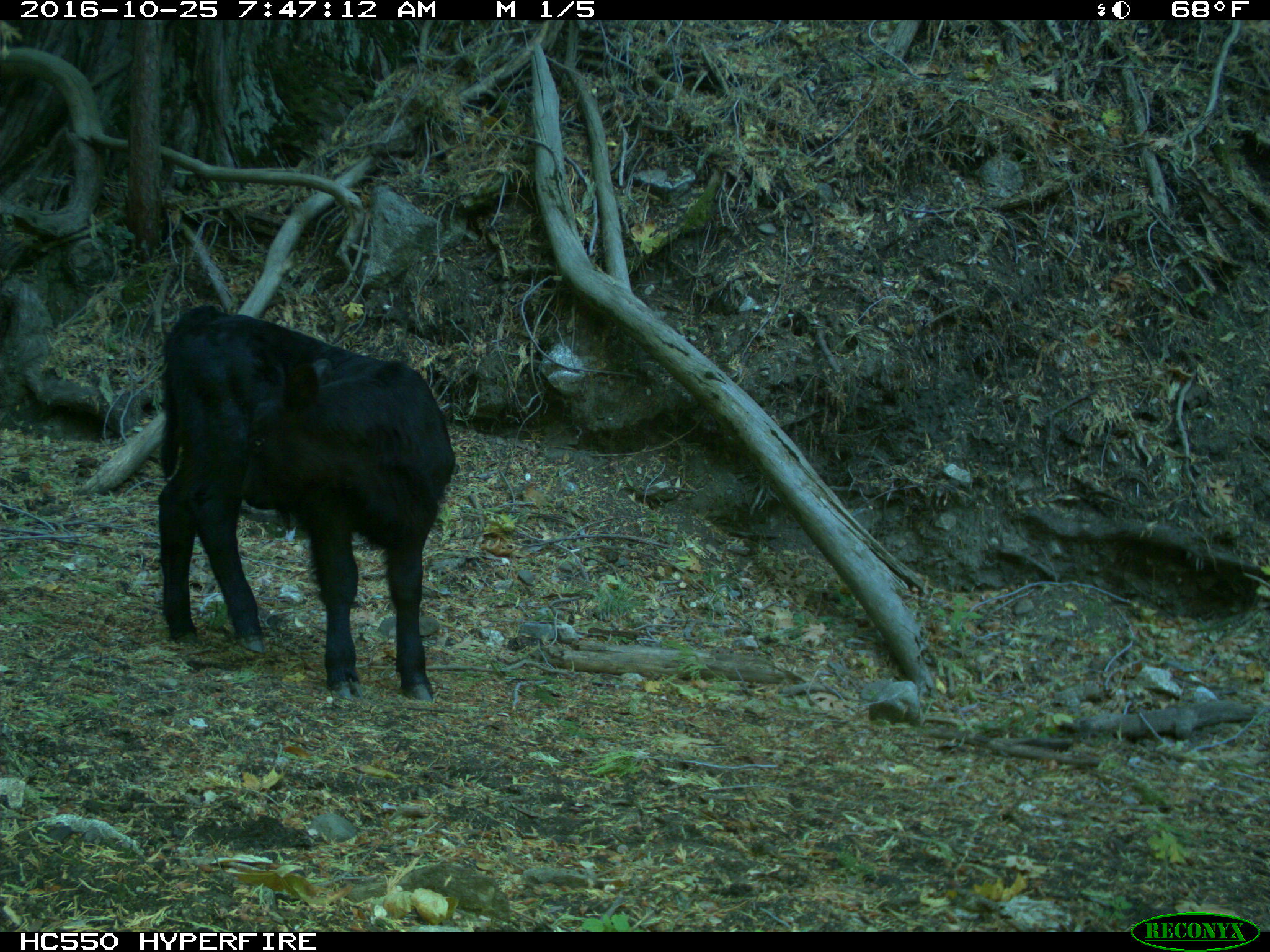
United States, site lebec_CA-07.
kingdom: Animalia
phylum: Chordata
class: Mammalia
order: Artiodactyla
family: Bovidae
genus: Bos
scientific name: Bos taurus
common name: domestic cow